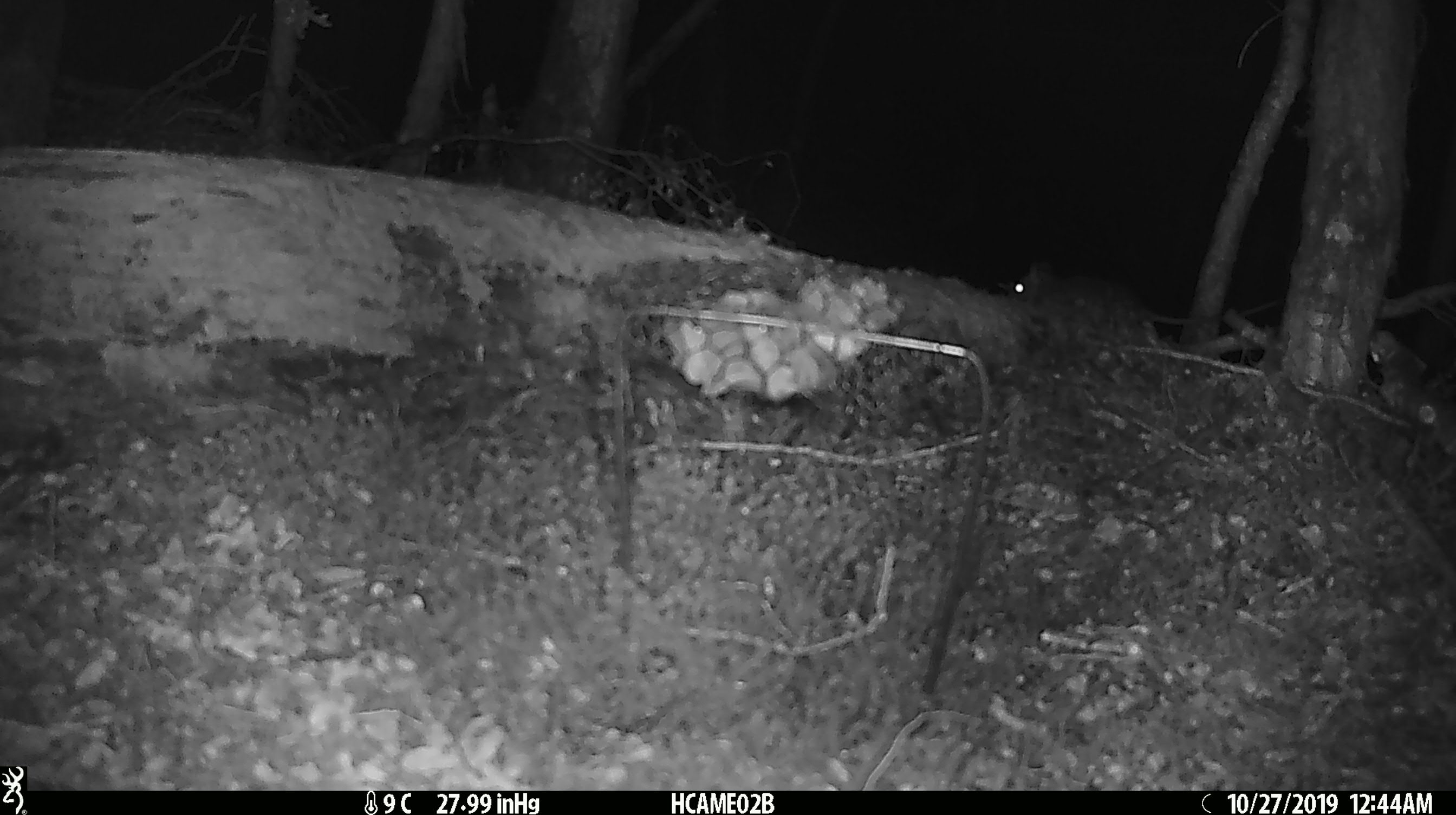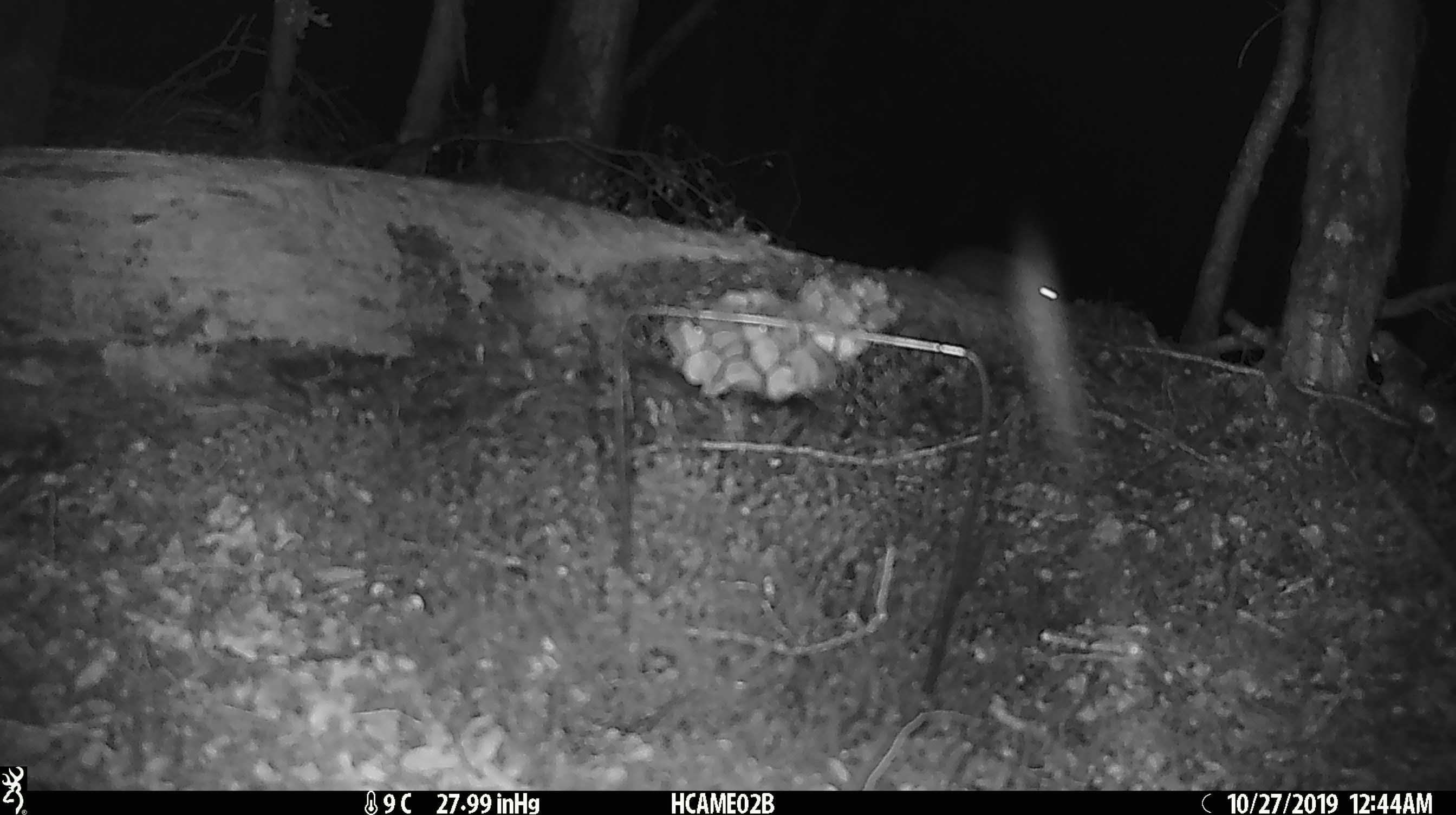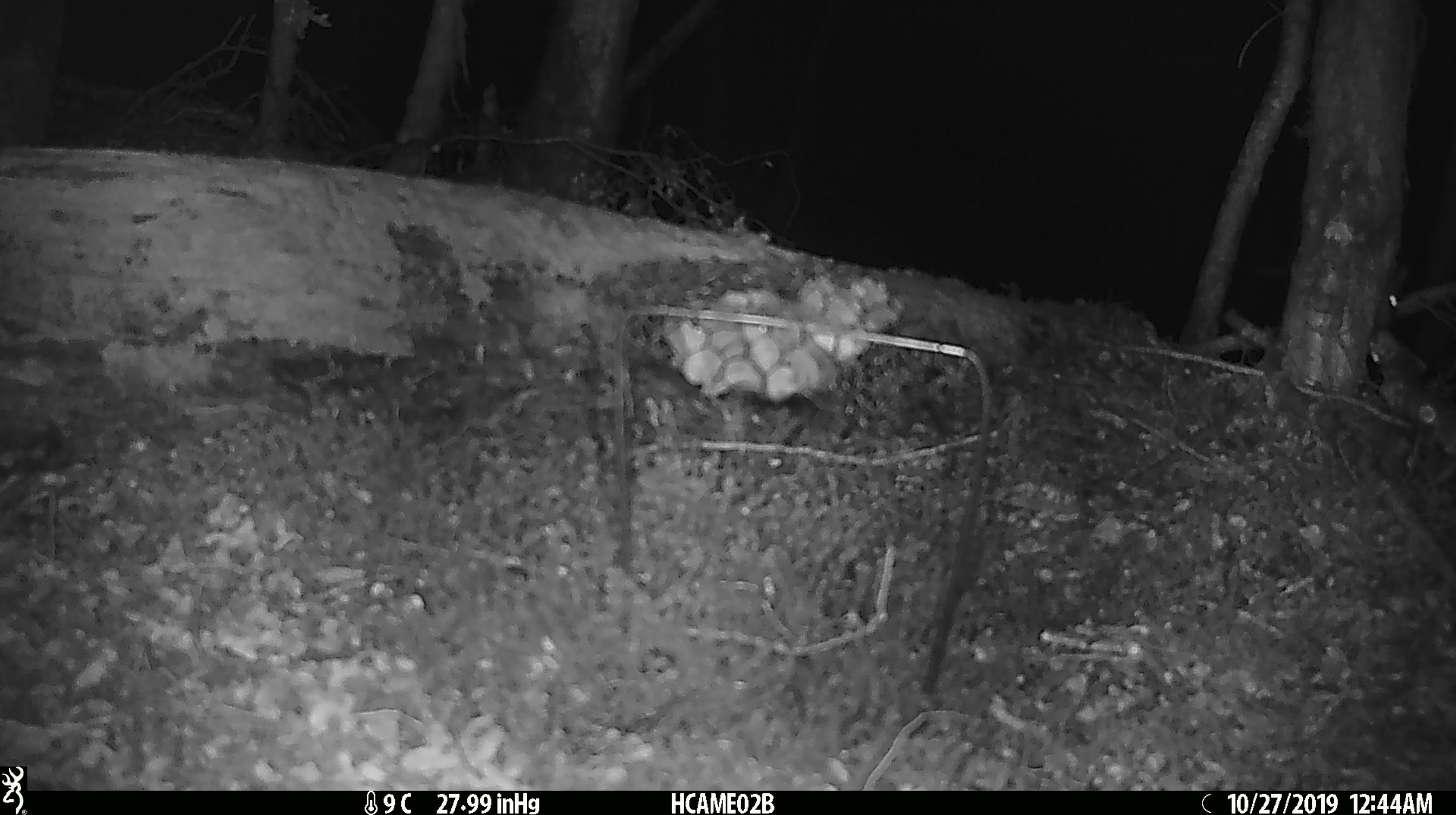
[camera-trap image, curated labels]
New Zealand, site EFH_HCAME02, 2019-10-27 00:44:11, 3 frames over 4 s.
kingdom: Animalia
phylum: Chordata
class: Mammalia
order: Rodentia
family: Muridae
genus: Mus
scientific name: Mus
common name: mouse